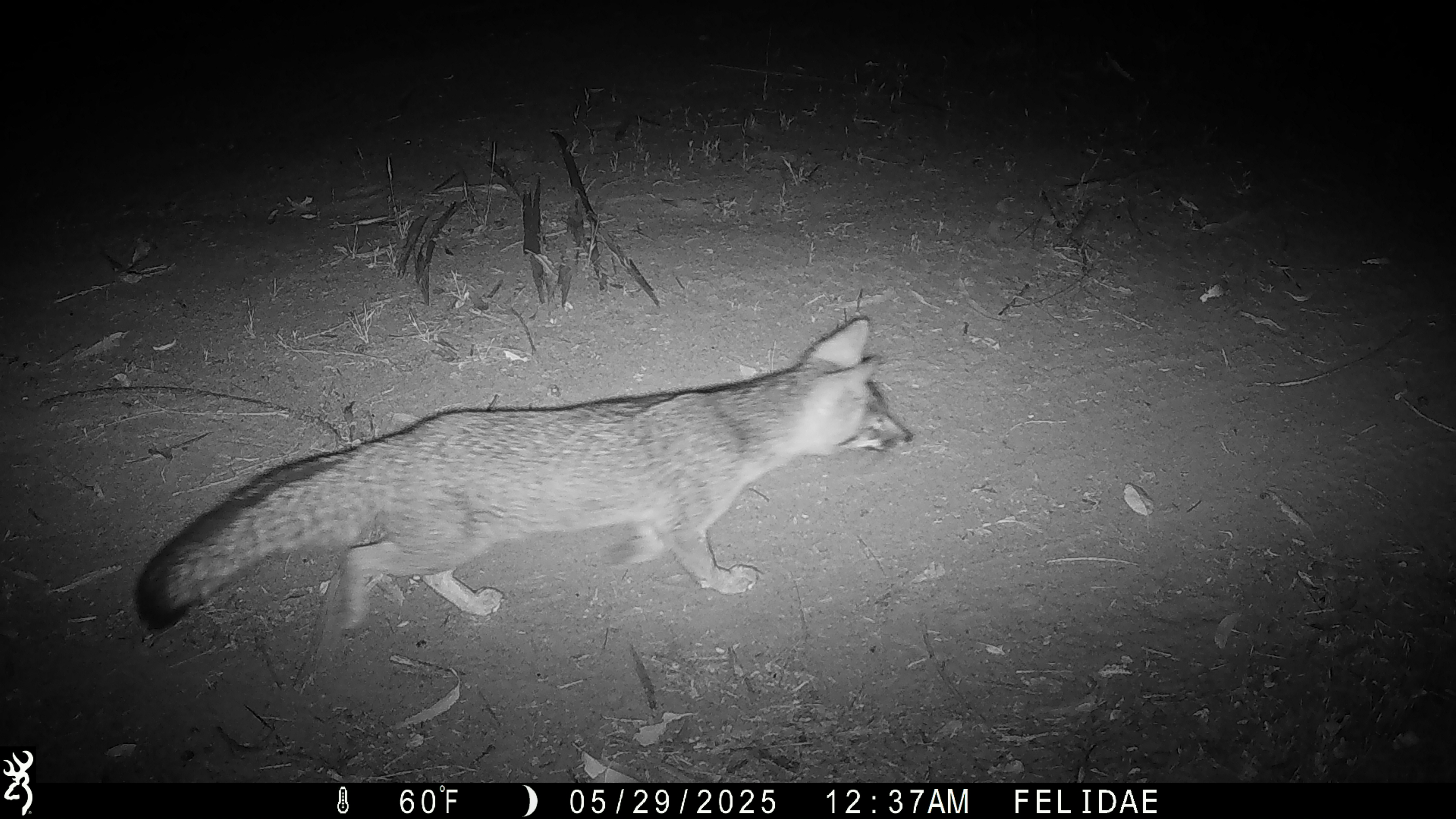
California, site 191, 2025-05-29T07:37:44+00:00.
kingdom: Animalia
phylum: Chordata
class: Mammalia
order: Carnivora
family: Canidae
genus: Urocyon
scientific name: Urocyon cinereoargenteus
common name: gray fox